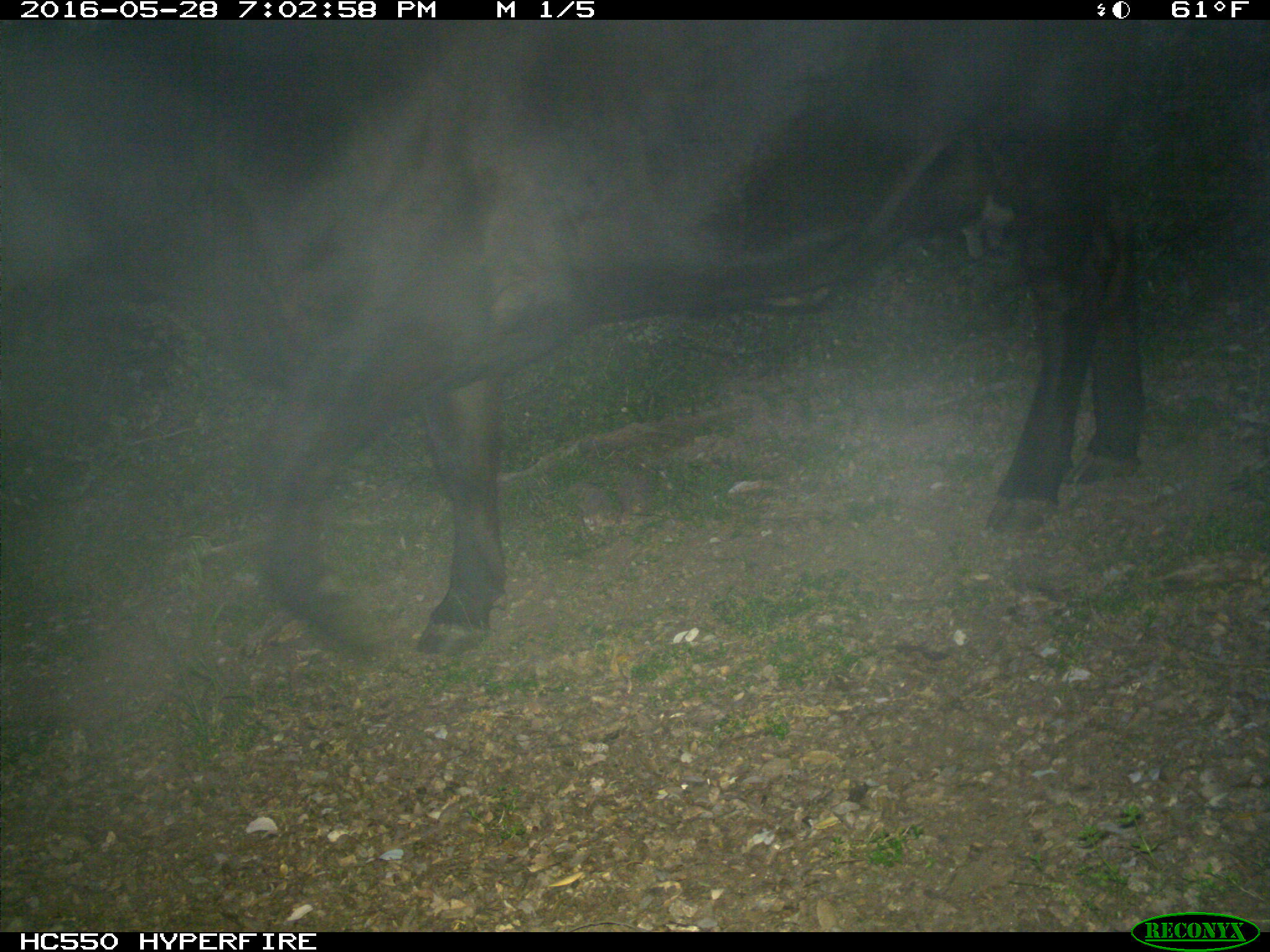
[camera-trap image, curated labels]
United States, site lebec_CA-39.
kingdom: Animalia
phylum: Chordata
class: Mammalia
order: Artiodactyla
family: Bovidae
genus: Bos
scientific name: Bos taurus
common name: domestic cow